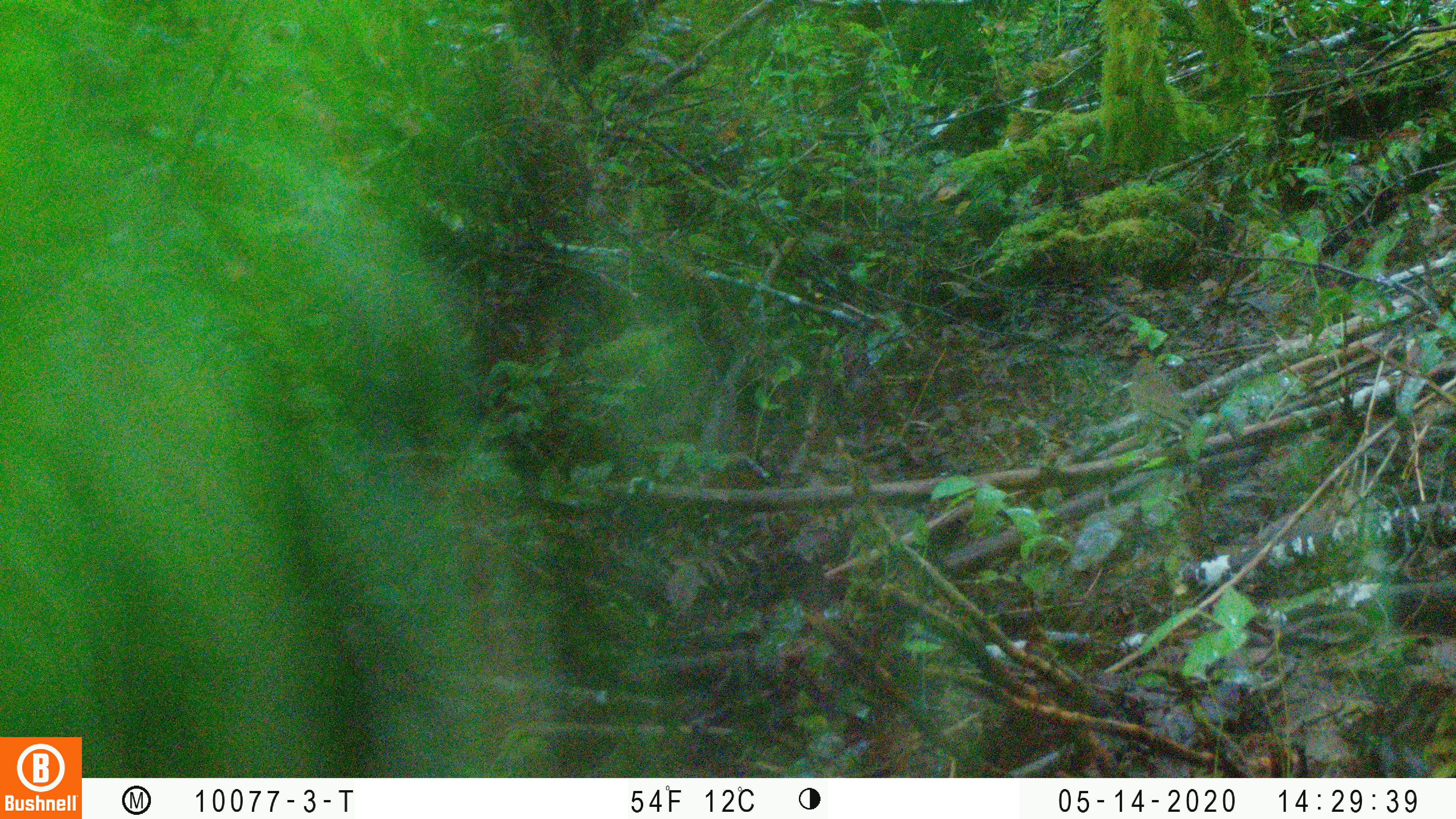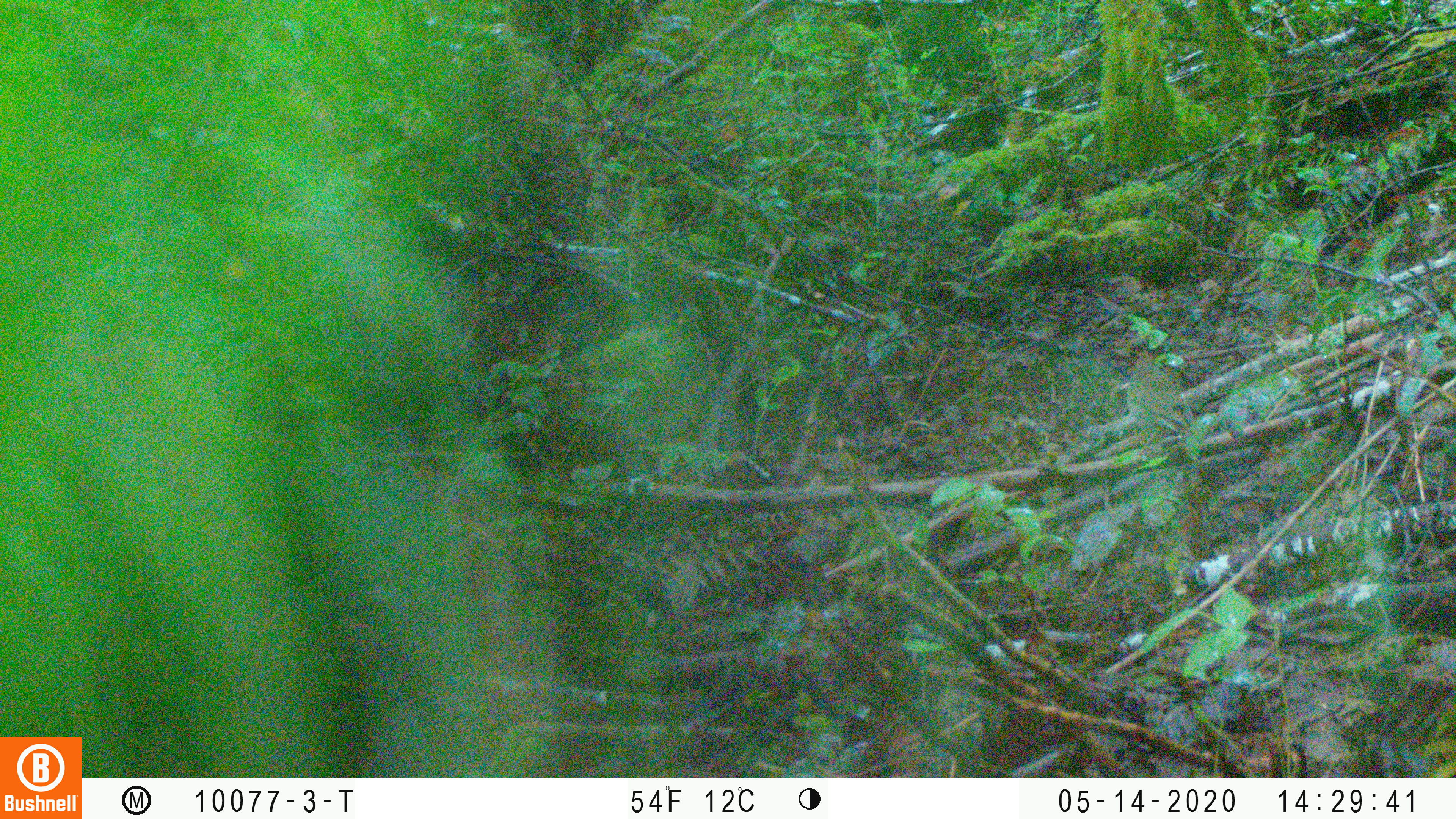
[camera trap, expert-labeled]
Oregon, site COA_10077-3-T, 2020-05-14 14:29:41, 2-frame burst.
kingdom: Animalia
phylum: Chordata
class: Aves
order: Passeriformes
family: Turdidae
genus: Catharus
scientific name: Catharus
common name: brown thrushes and nightingale-thrushes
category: catharus species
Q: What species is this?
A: Catharus species (brown thrushes and nightingale-thrushes) (Catharus).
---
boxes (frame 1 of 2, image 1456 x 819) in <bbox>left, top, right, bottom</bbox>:
catharus species: <bbox>1125, 348, 1210, 454</bbox>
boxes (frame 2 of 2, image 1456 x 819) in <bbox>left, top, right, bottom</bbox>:
catharus species: <bbox>1116, 342, 1207, 462</bbox>